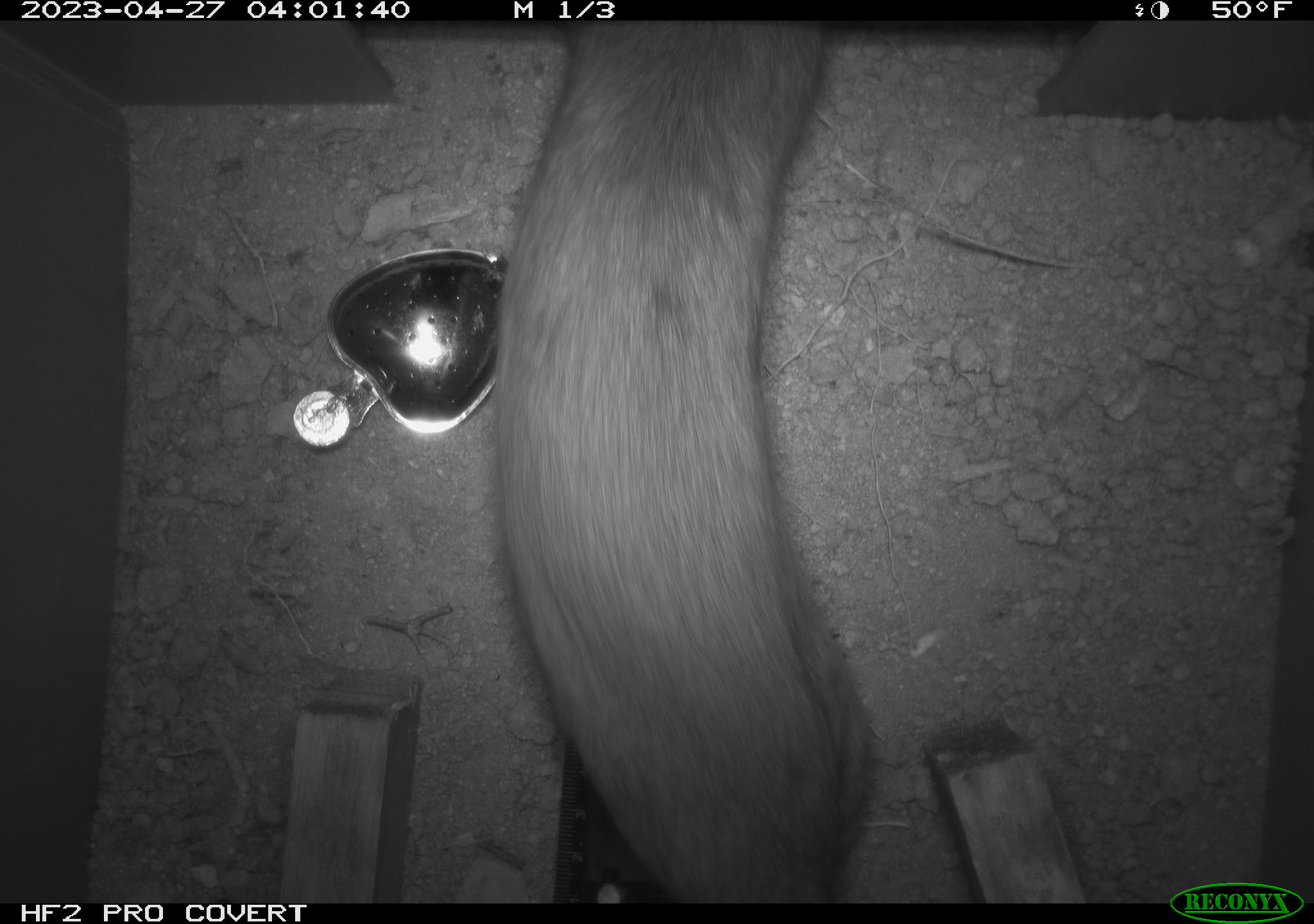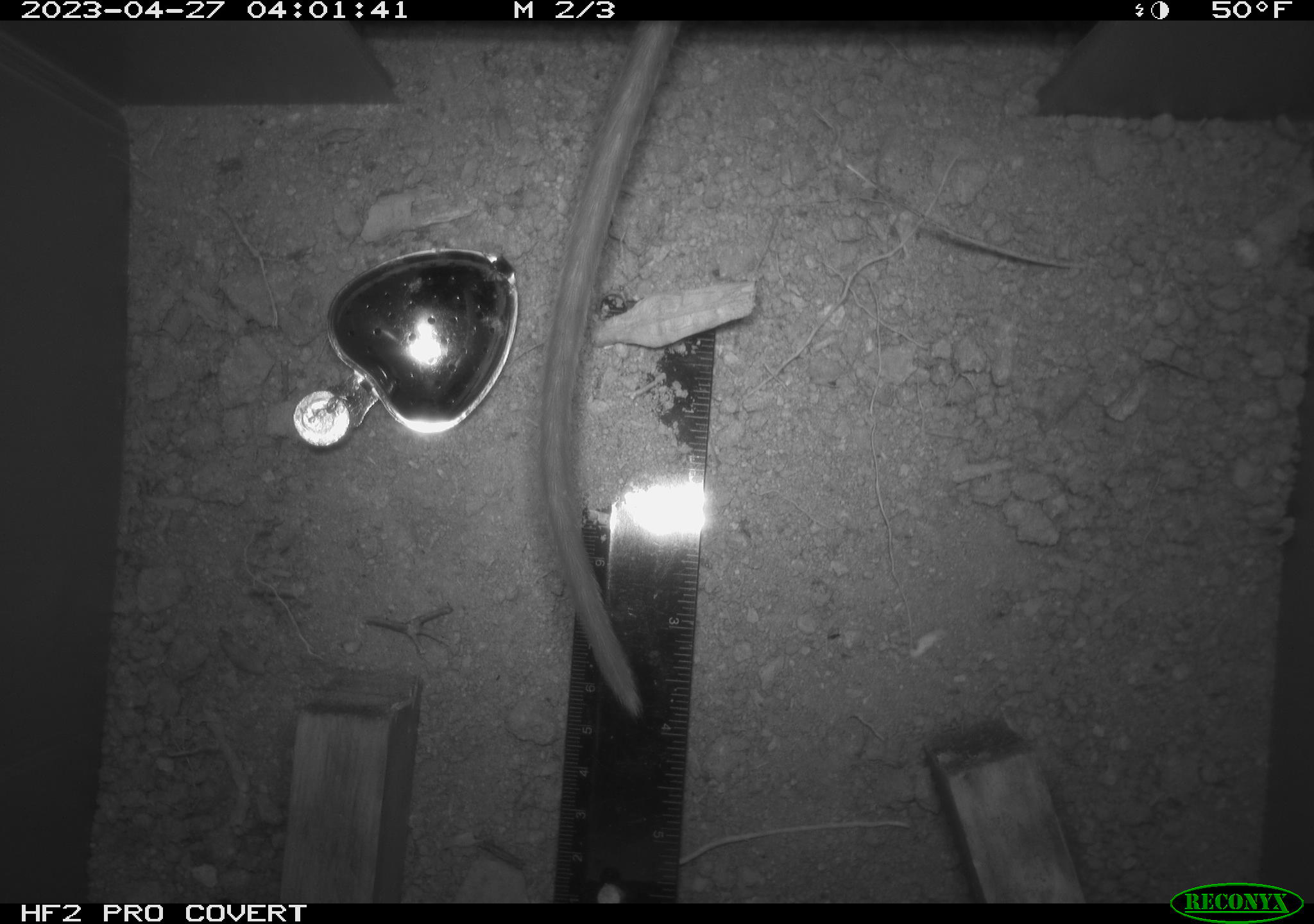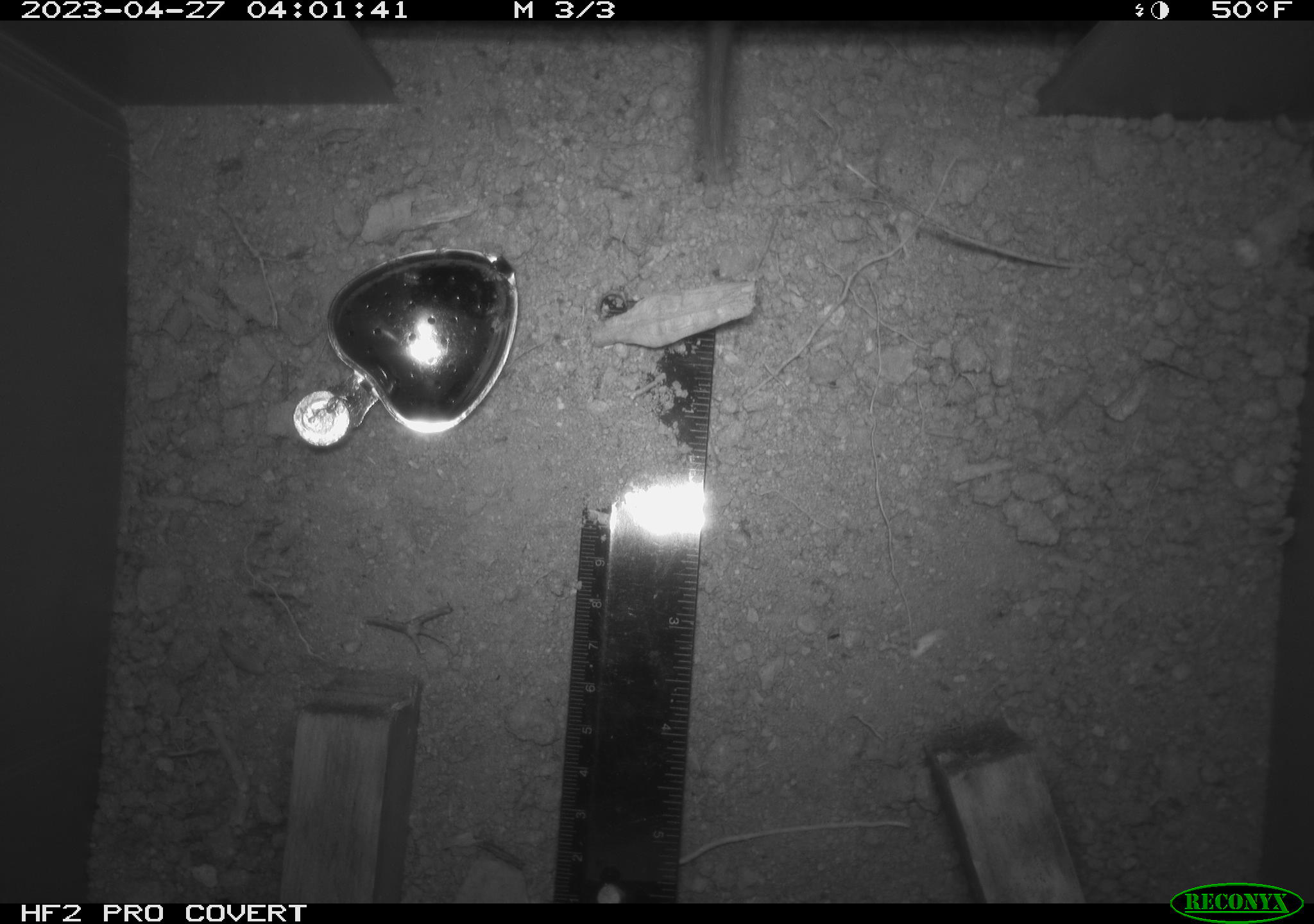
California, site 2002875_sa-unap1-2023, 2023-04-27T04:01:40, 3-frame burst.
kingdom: Animalia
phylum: Chordata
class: Mammalia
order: Rodentia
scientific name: Rodentia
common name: mouse species